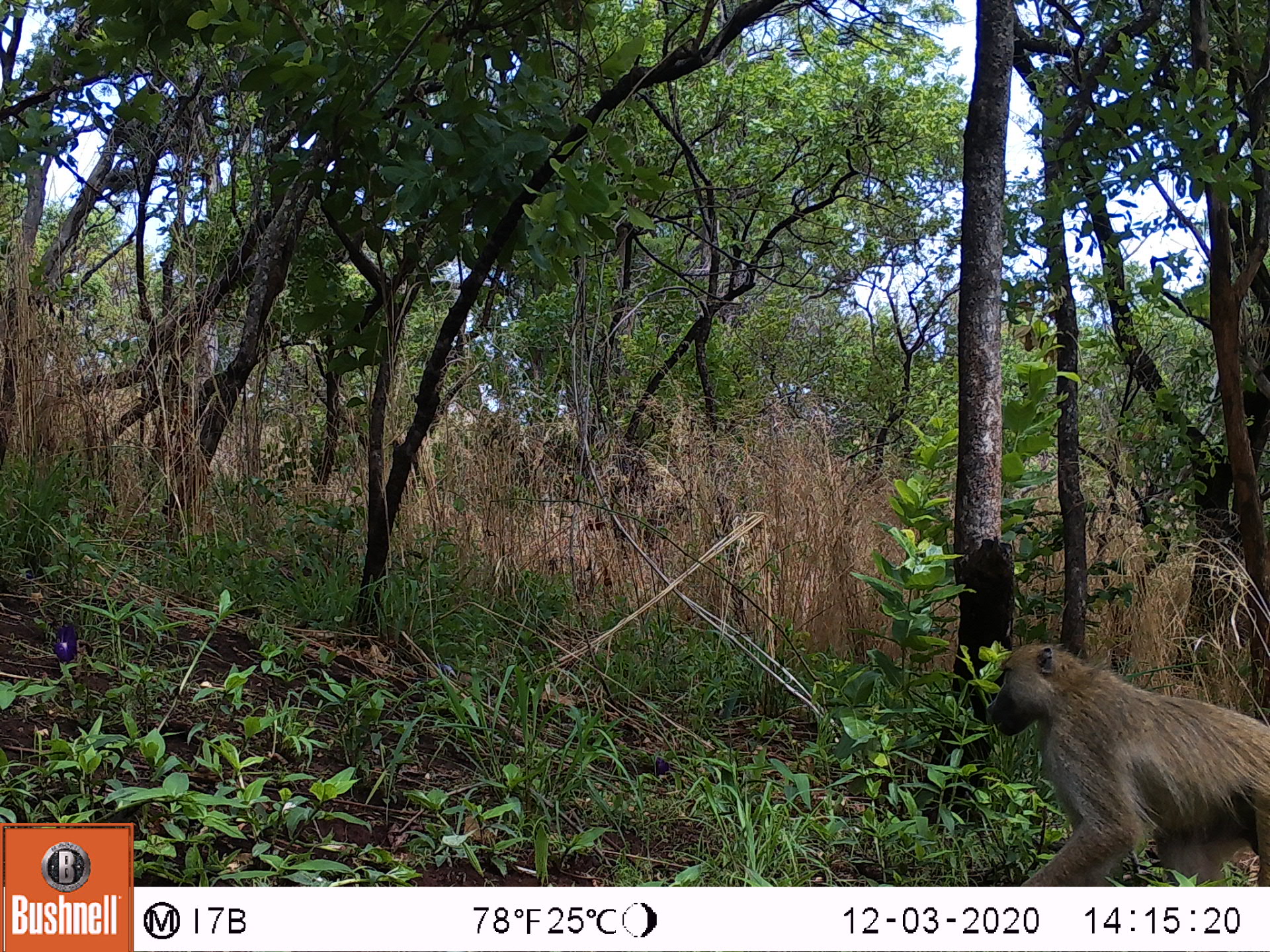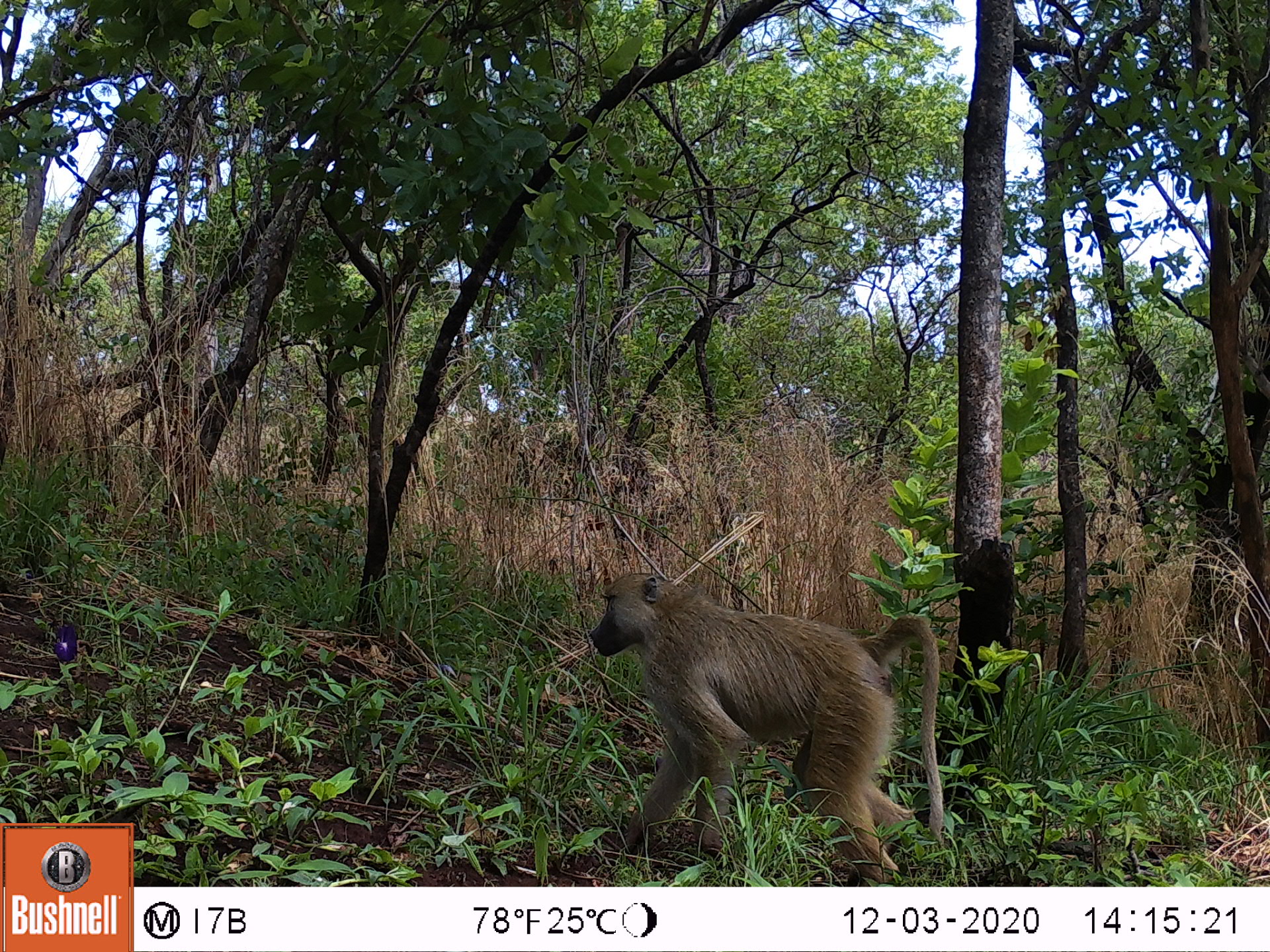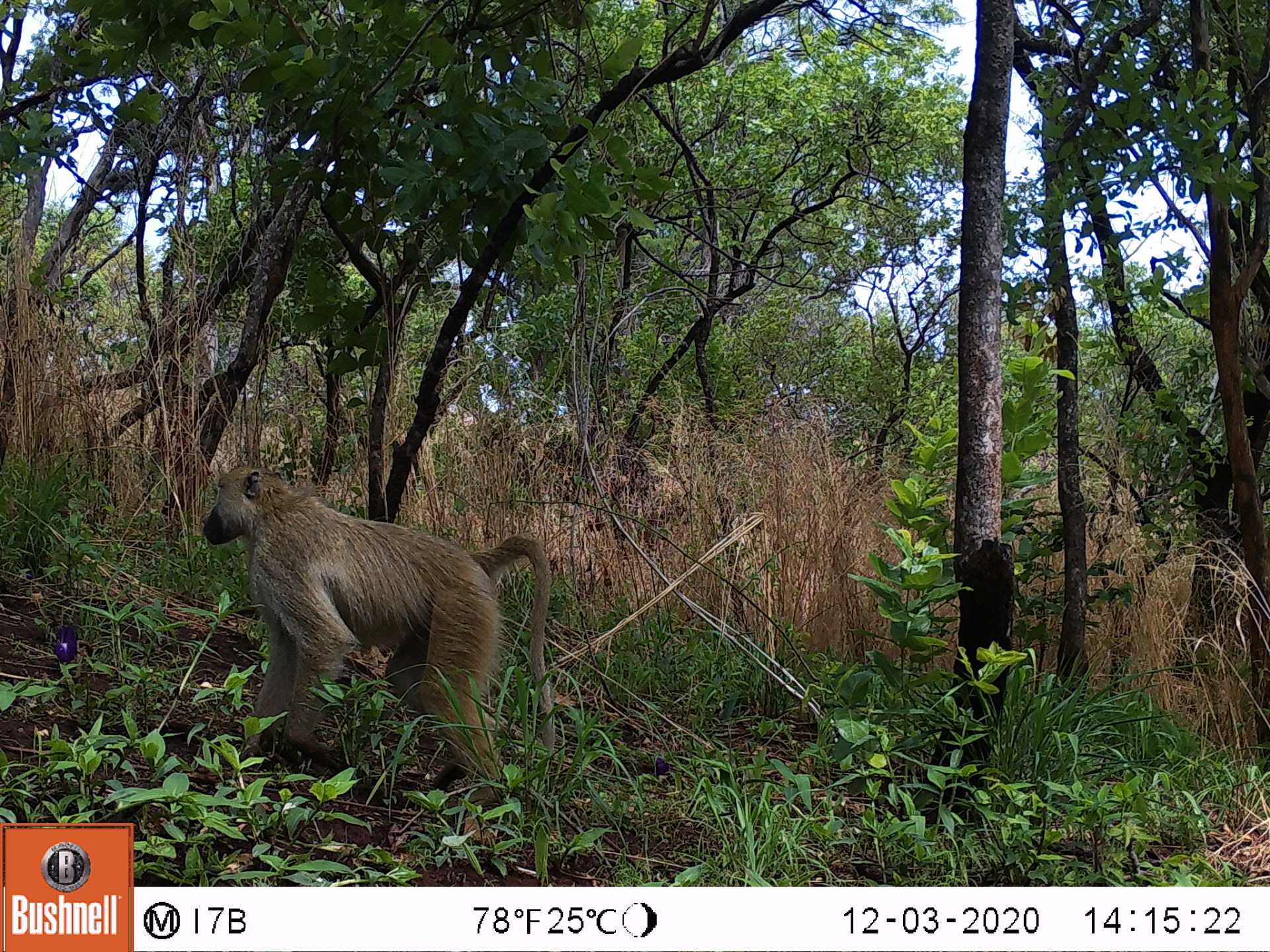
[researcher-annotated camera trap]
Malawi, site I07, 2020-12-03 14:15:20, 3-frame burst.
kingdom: Animalia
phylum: Chordata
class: Mammalia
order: Primates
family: Cercopithecidae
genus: Papio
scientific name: Papio cynocephalus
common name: yellow baboon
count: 1